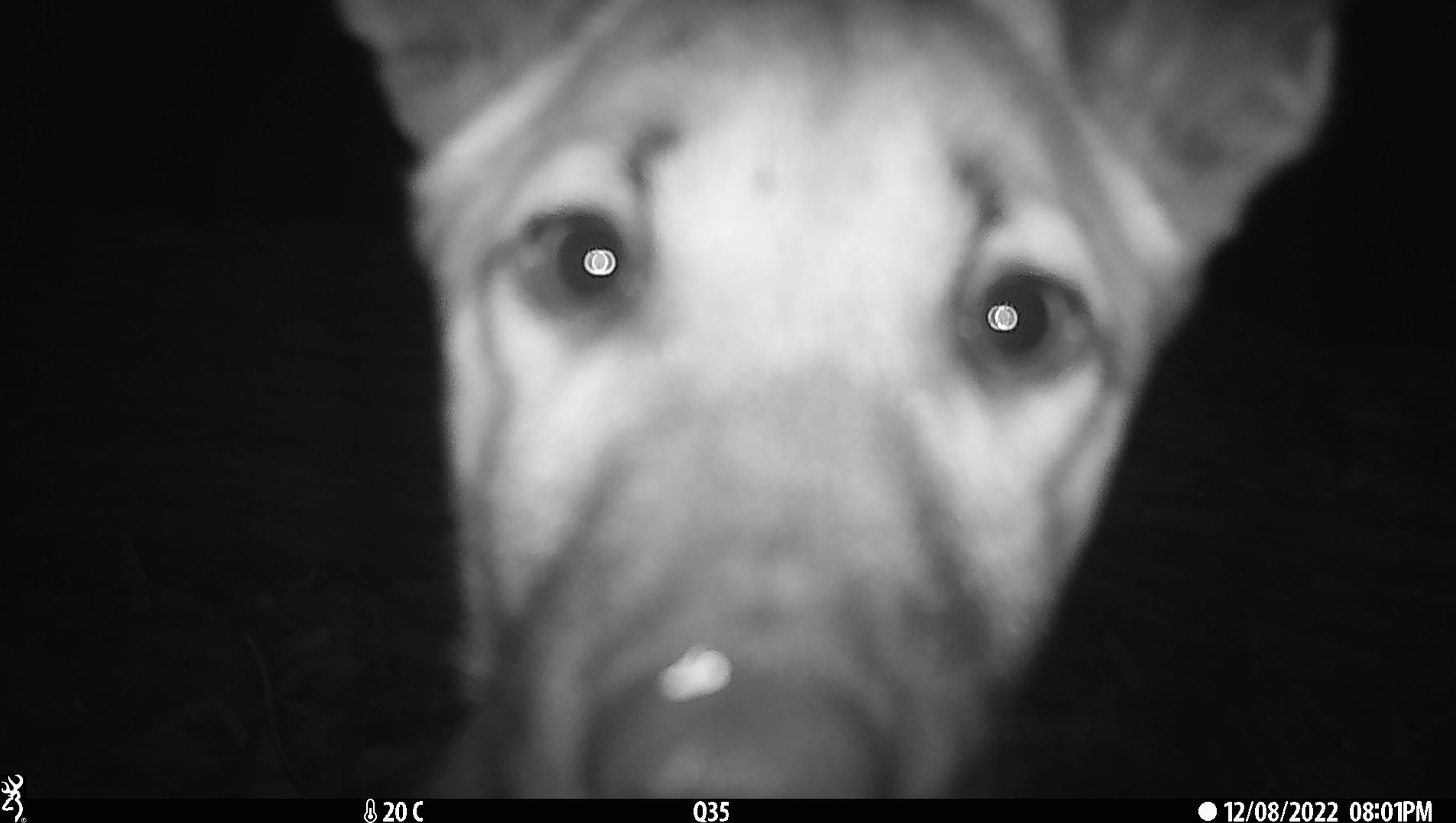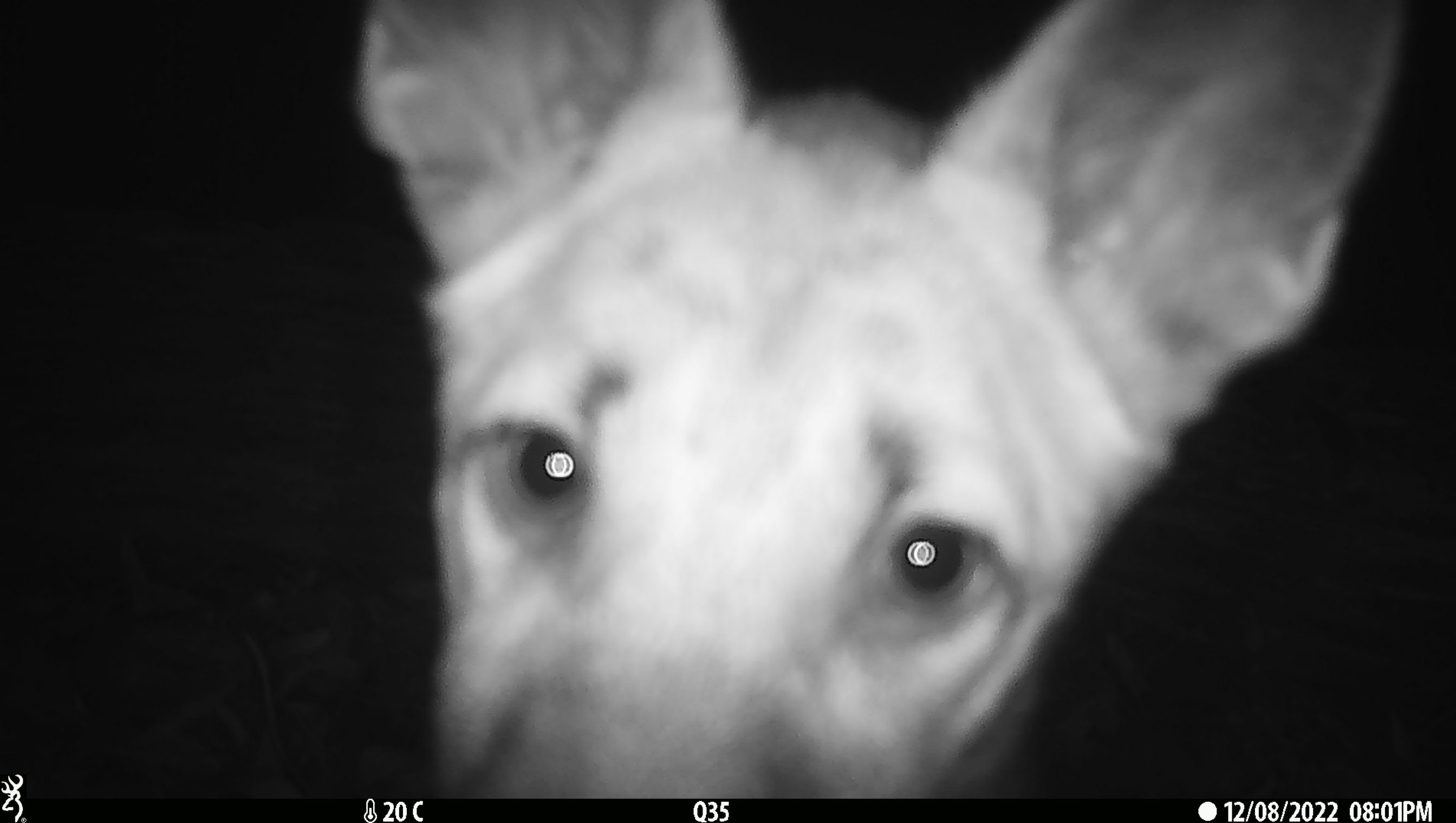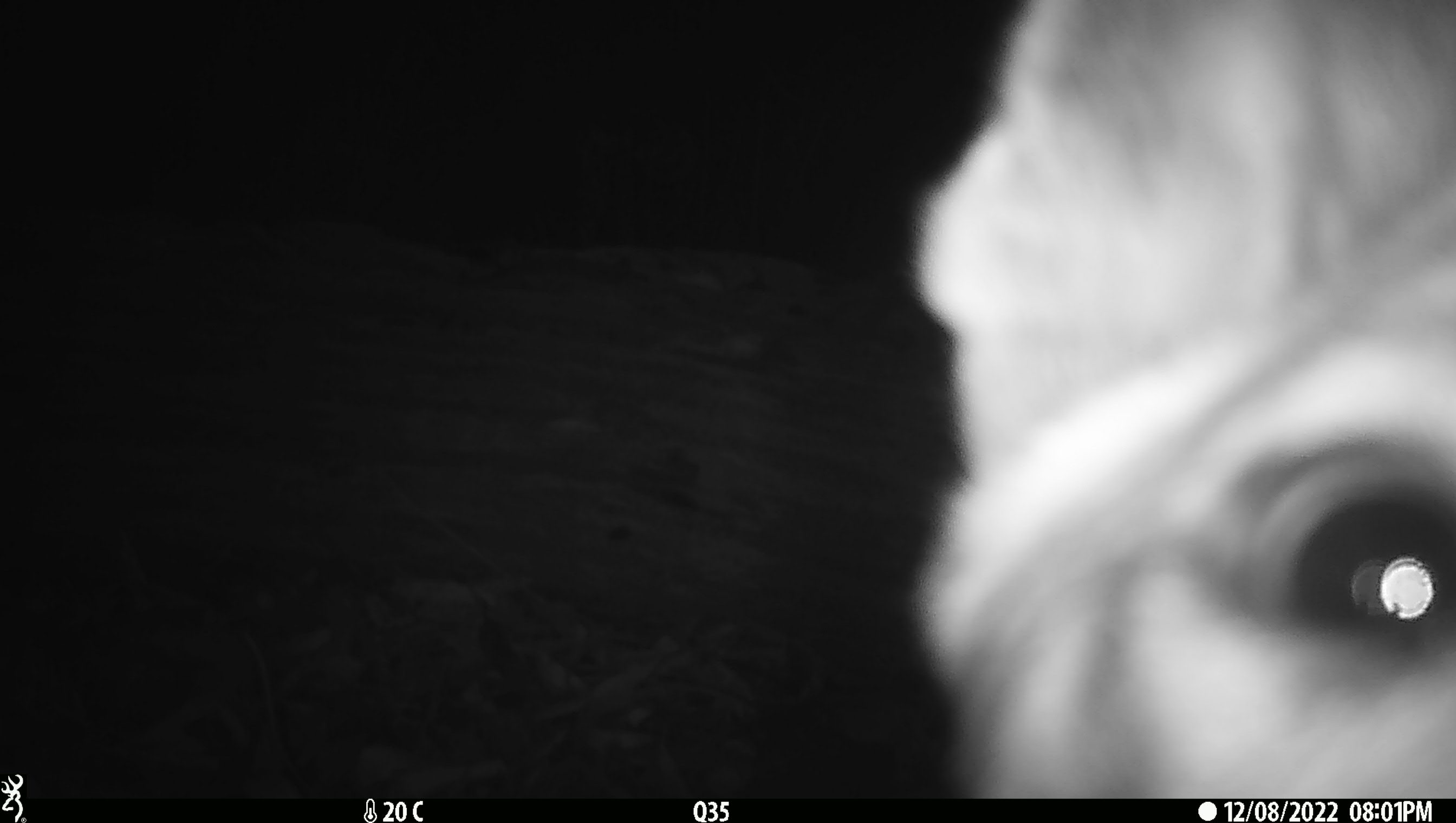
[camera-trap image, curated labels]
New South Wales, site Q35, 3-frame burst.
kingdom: Animalia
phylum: Chordata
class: Mammalia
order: Carnivora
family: Canidae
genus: Canis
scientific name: Canis familiaris dingo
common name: dingo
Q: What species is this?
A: Dingo (Canis familiaris dingo).